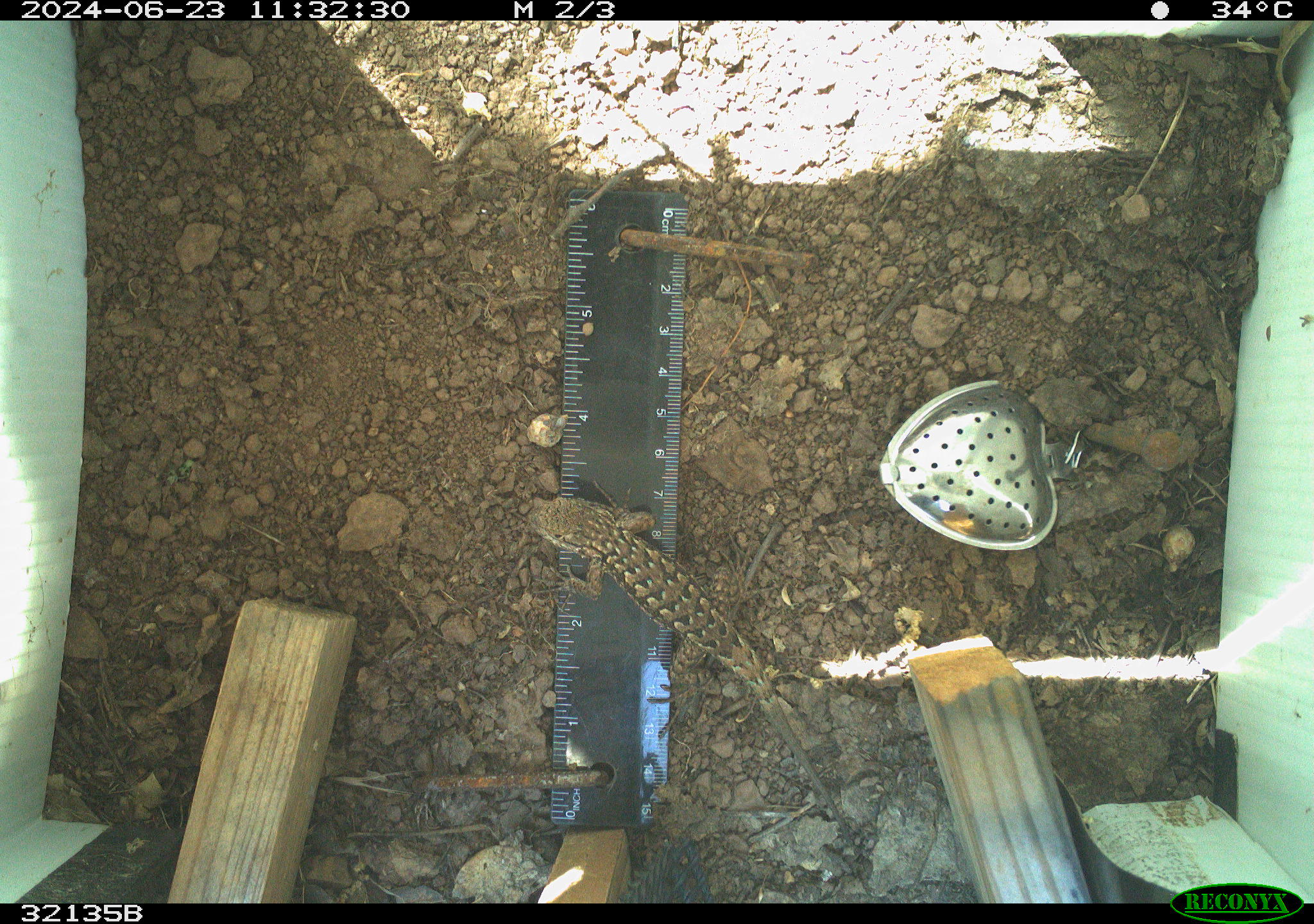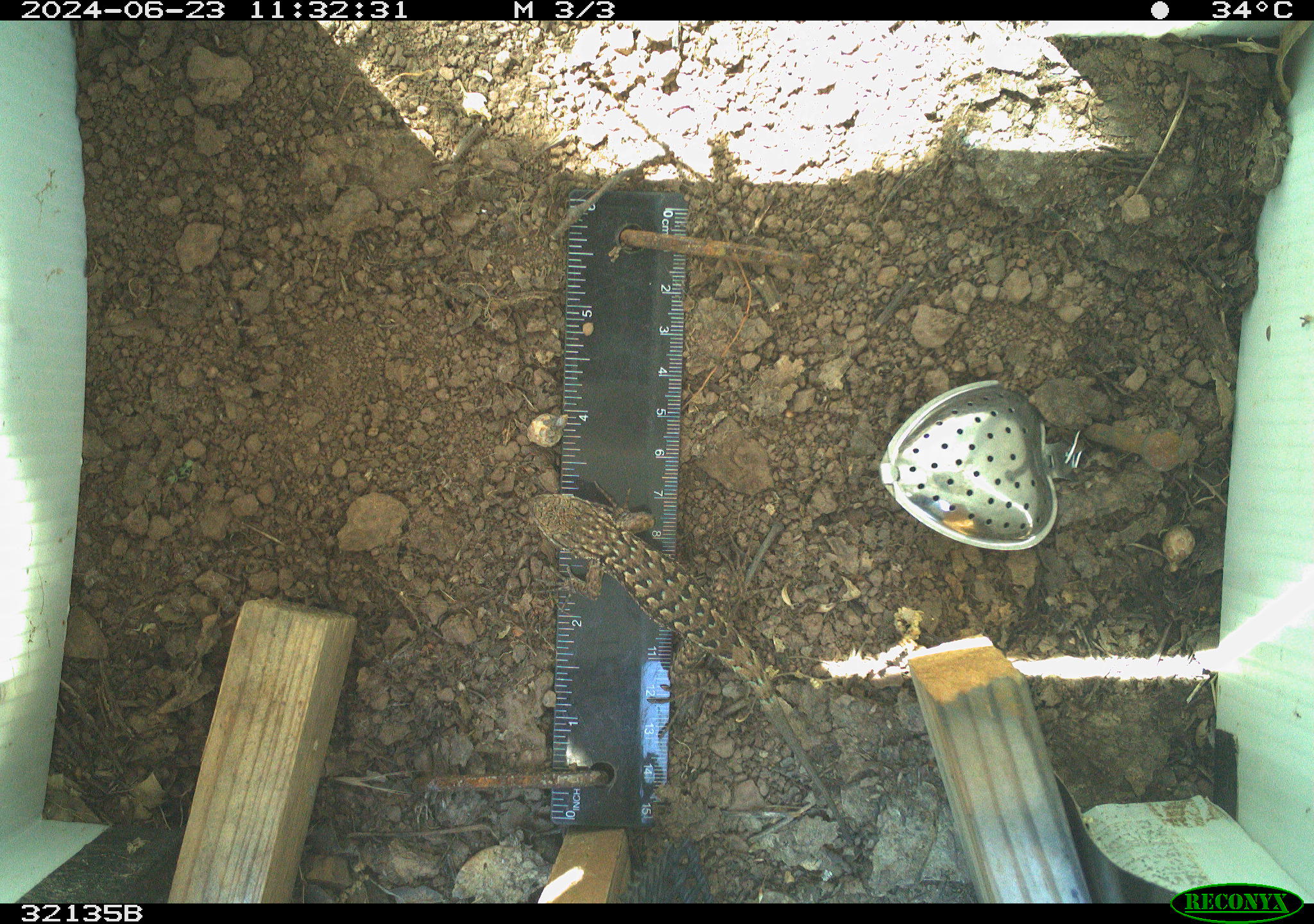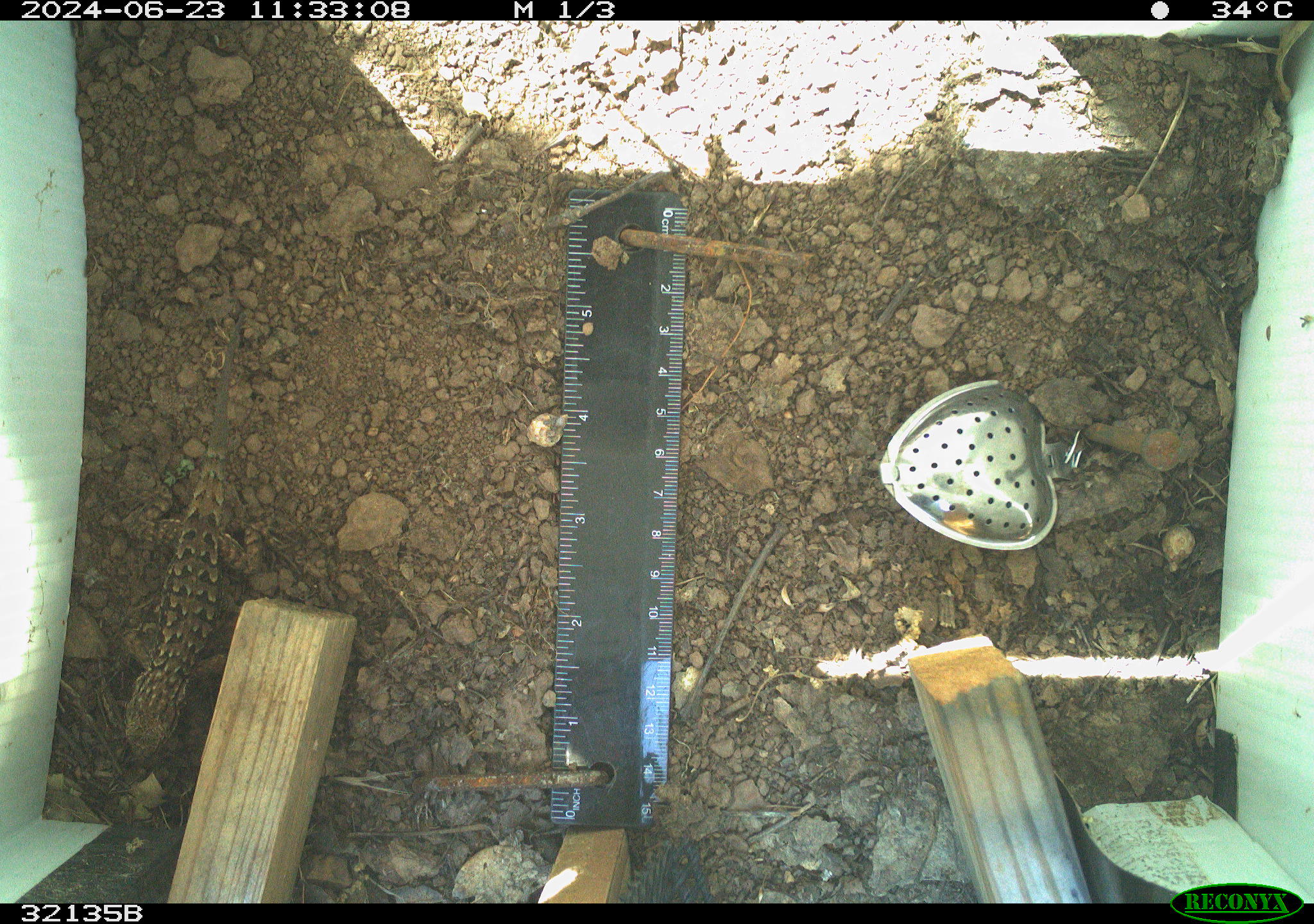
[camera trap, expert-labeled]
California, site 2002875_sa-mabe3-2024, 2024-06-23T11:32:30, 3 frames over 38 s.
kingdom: Animalia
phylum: Chordata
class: Reptilia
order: Squamata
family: Phrynosomatidae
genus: Sceloporus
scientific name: Sceloporus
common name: spiny lizards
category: sceloporus species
Sceloporus species (spiny lizards) (Sceloporus).